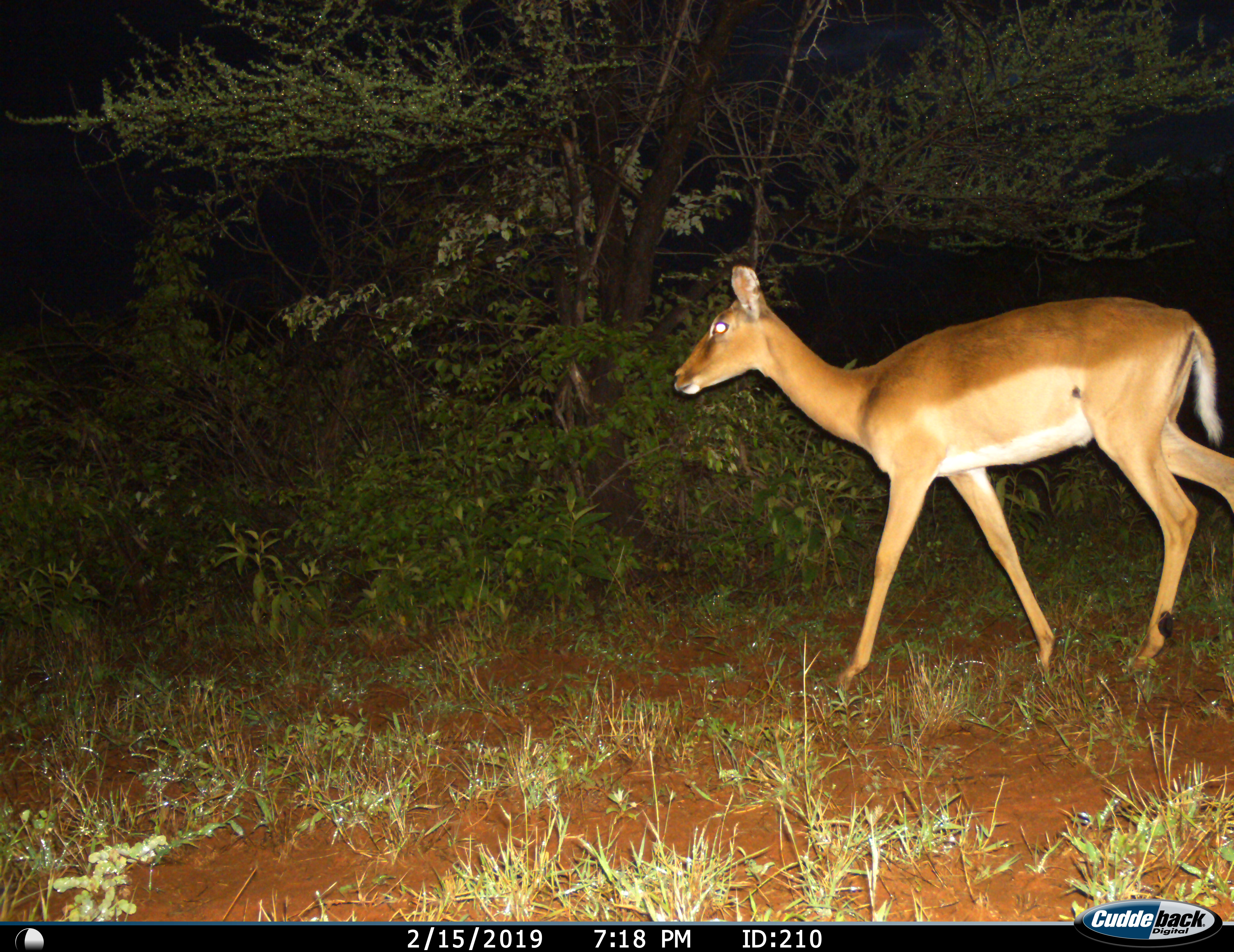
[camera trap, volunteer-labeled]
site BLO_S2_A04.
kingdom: Animalia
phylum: Chordata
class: Mammalia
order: Artiodactyla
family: Bovidae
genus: Aepyceros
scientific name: Aepyceros melampus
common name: impala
Impala (Aepyceros melampus), count 1. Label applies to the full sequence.